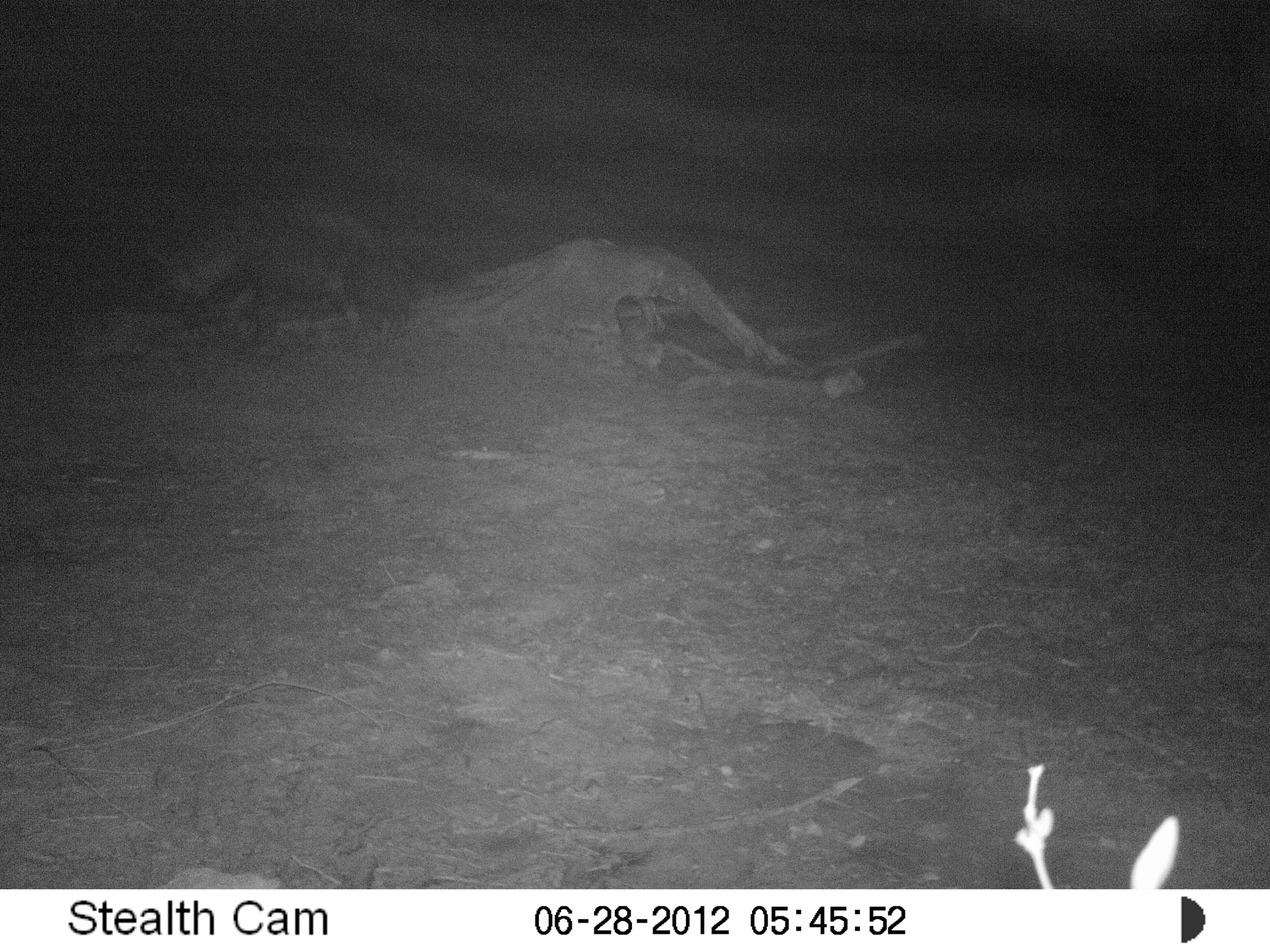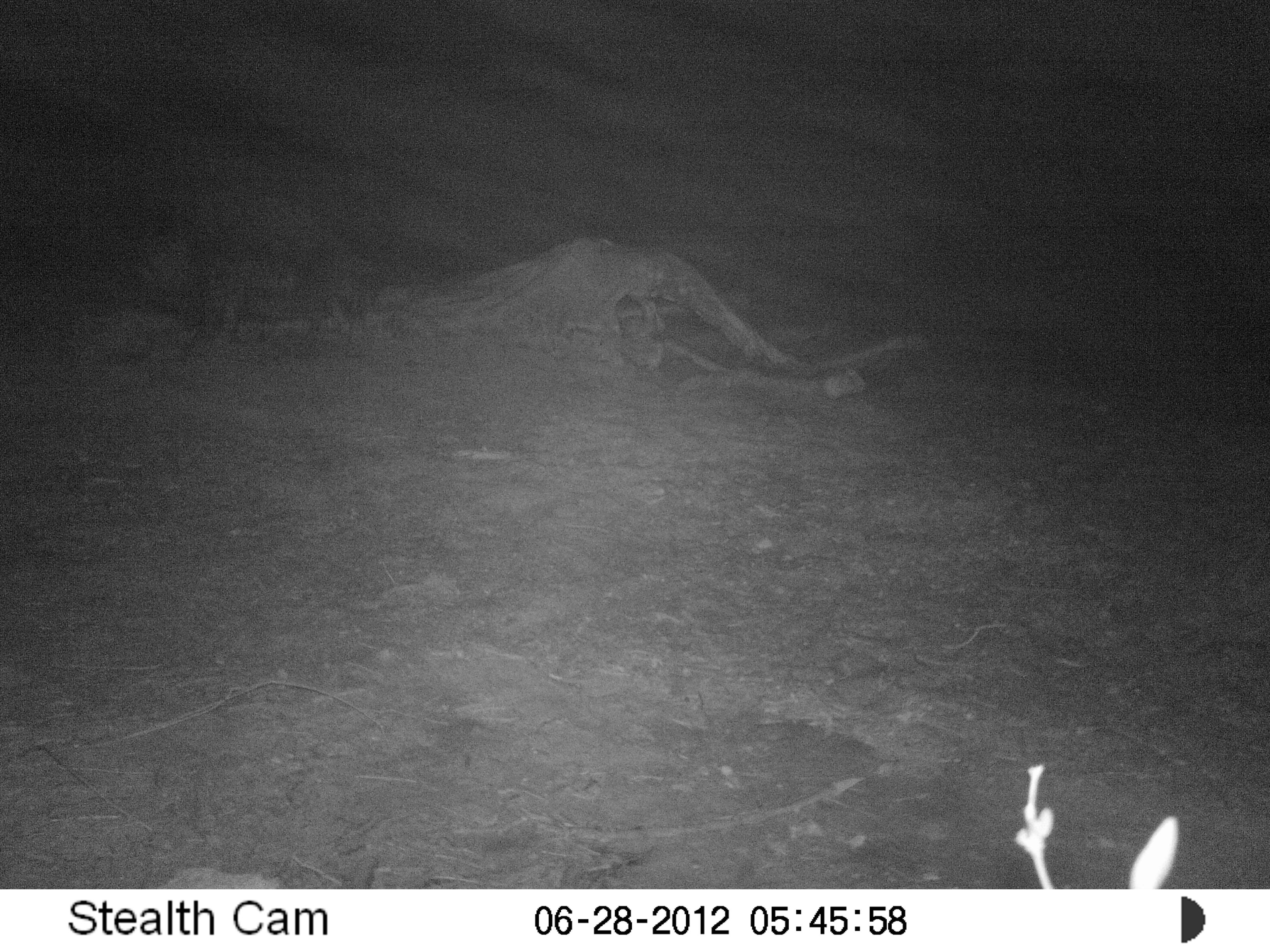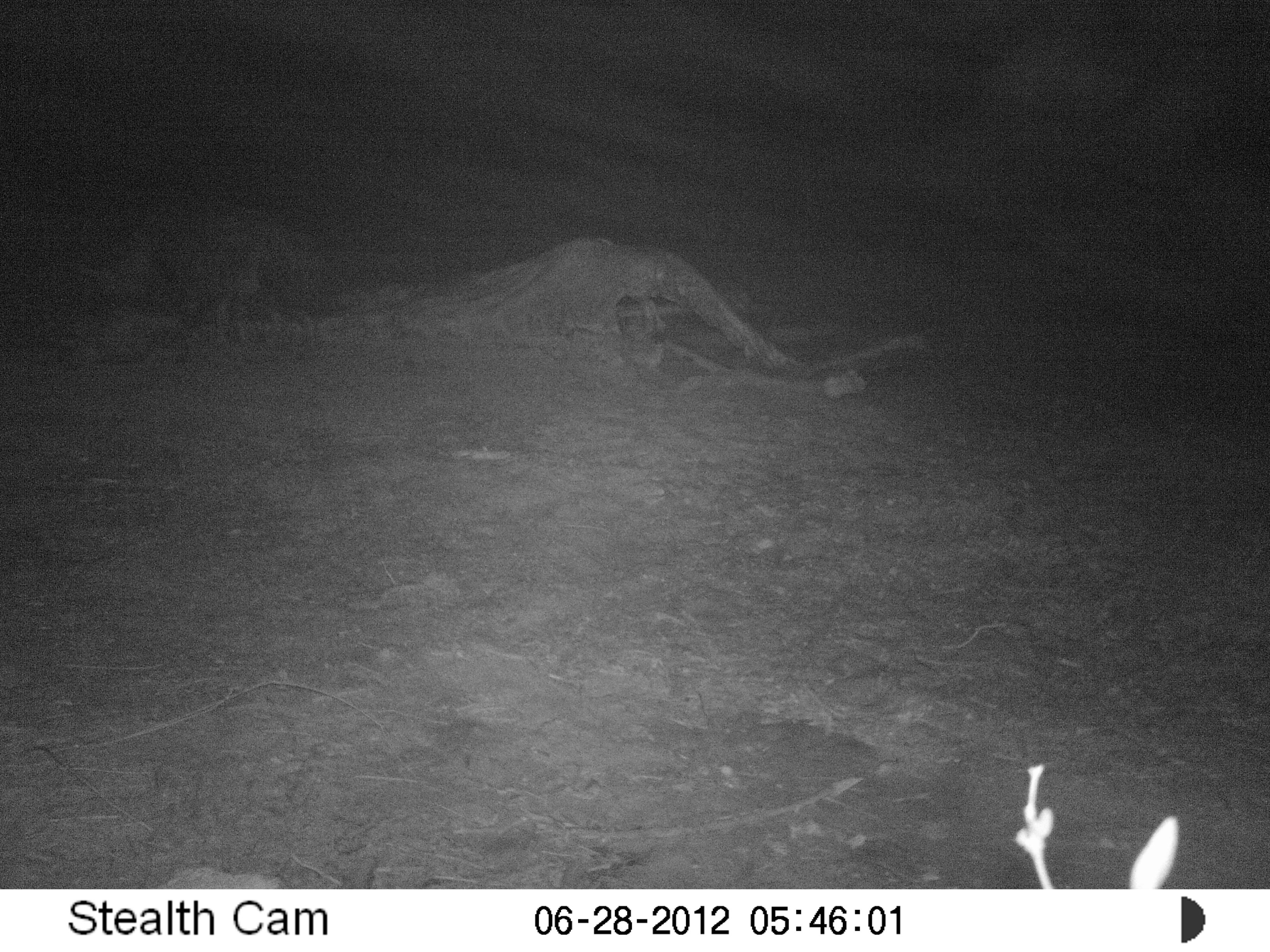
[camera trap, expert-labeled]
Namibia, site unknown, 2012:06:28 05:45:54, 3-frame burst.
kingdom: Animalia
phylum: Chordata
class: Mammalia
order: Carnivora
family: Hyaenidae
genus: Parahyaena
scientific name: Parahyaena brunnea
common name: brown hyena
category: hyaena brunnea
Hyaena brunnea (brown hyena) (Parahyaena brunnea).